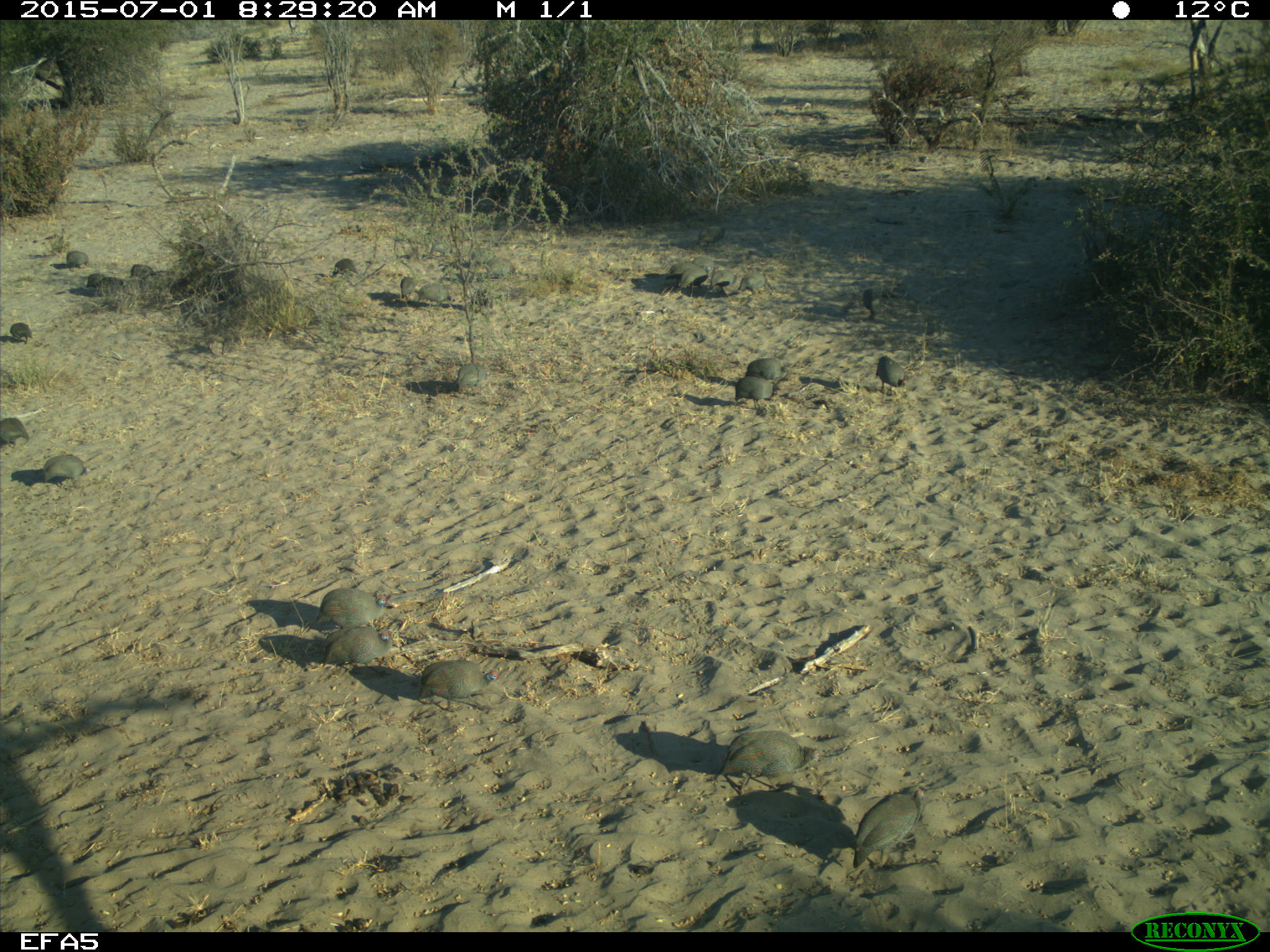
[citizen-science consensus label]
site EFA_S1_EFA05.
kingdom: Animalia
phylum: Chordata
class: Aves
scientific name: Aves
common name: bird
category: birdother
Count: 11-50.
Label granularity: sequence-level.